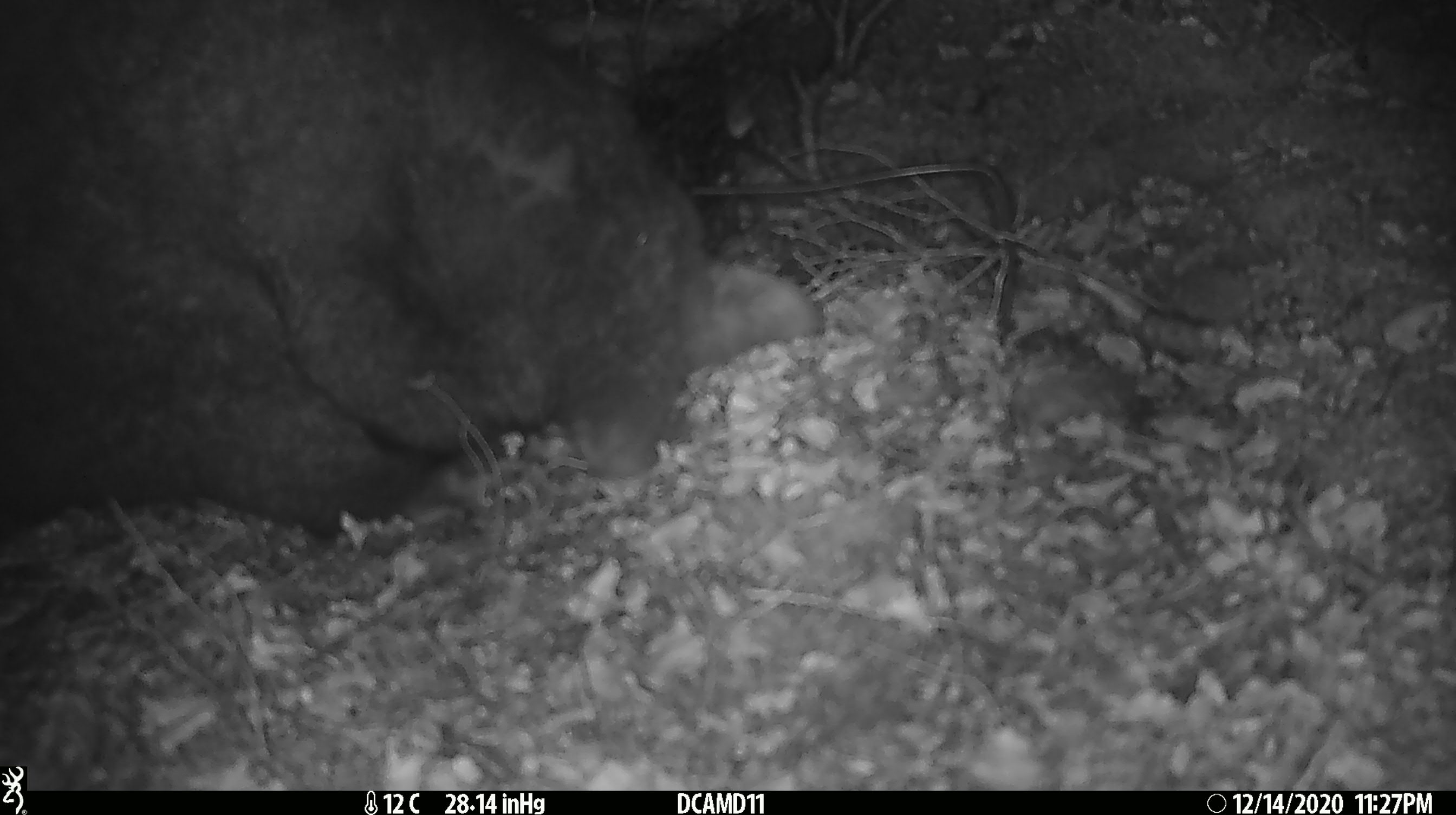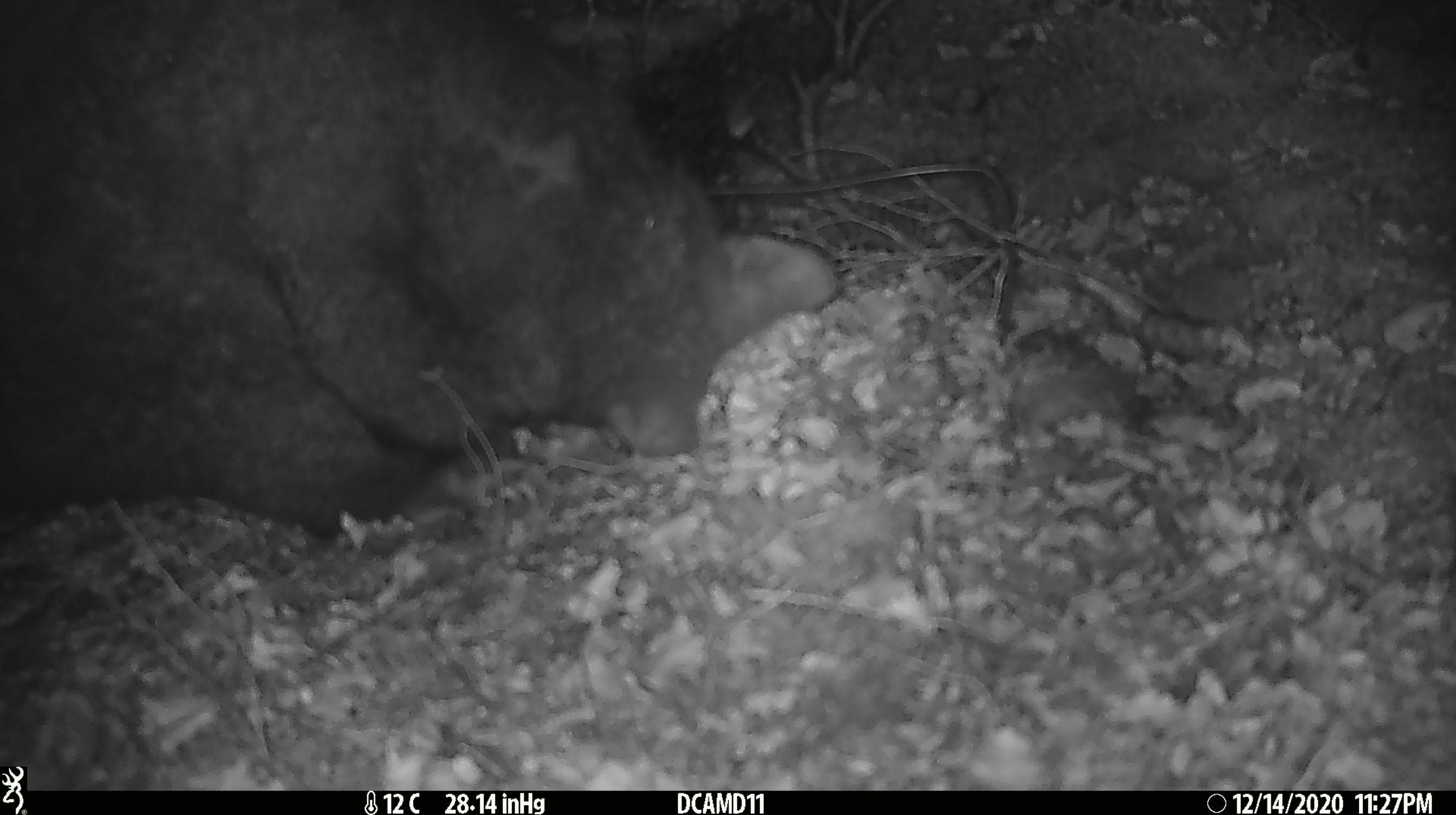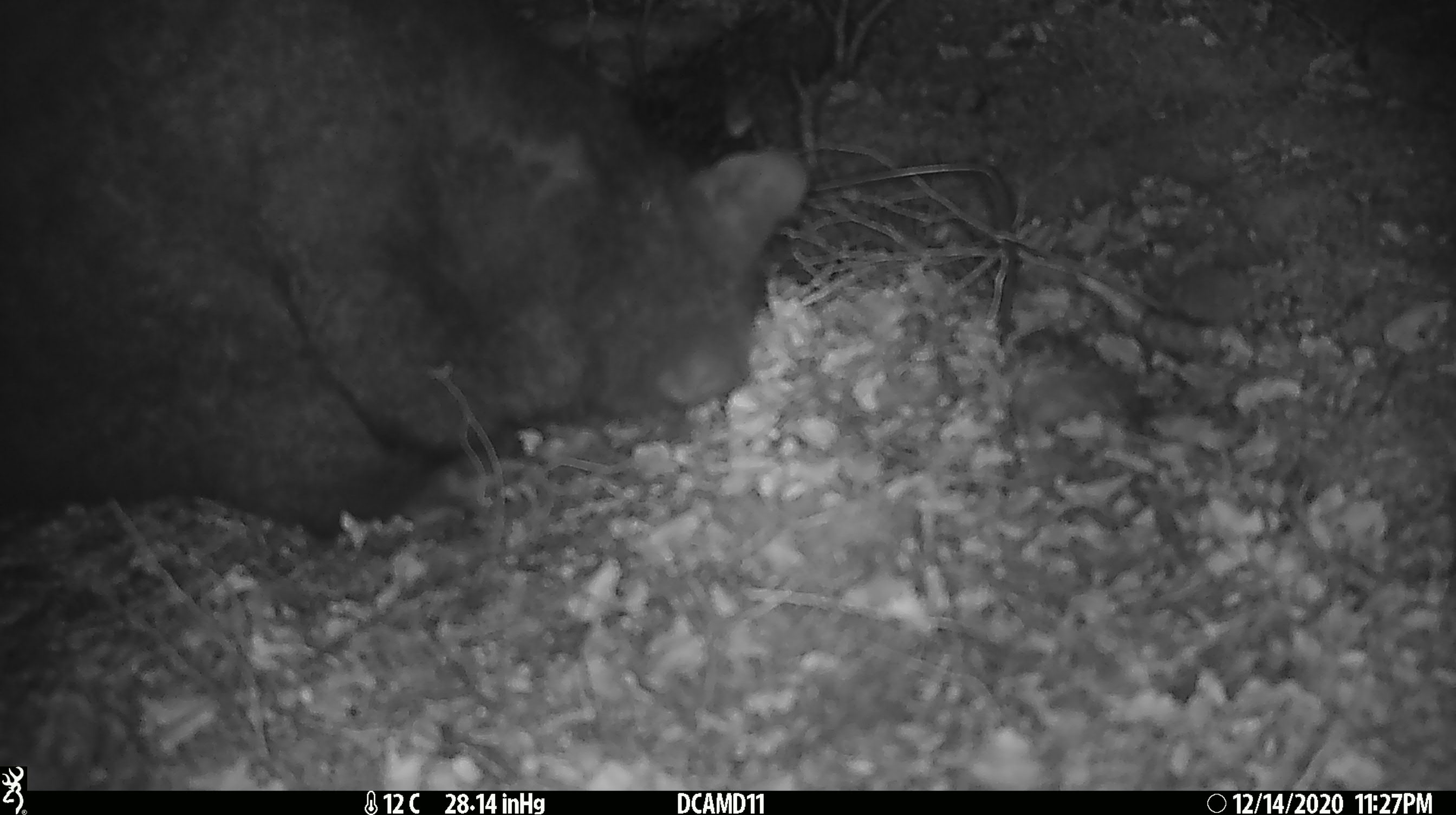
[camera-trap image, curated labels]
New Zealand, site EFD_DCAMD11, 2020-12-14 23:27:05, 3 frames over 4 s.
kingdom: Animalia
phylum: Chordata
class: Mammalia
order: Diprotodontia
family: Phalangeridae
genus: Trichosurus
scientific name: Trichosurus vulpecula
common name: common brushtail possum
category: possum